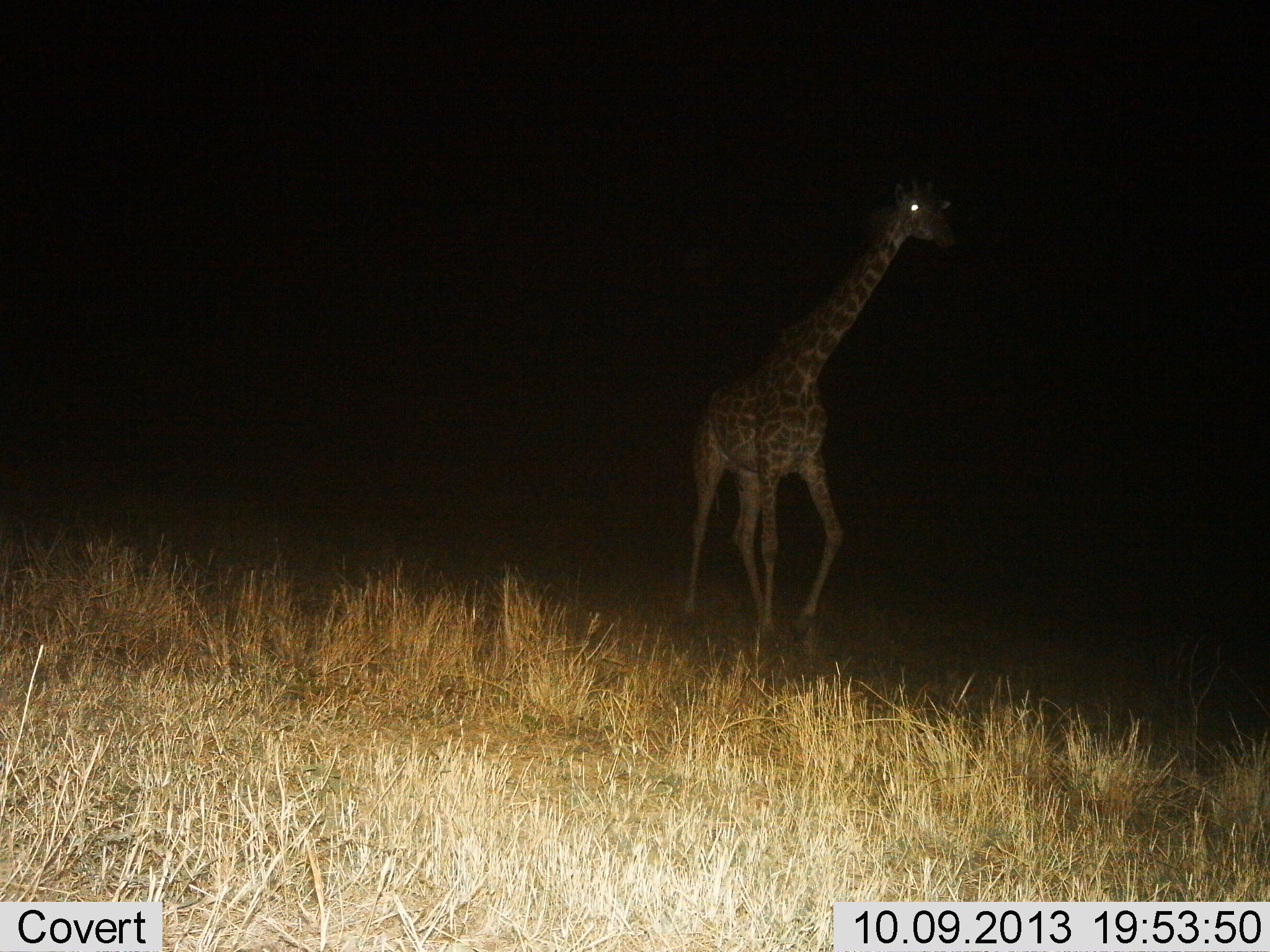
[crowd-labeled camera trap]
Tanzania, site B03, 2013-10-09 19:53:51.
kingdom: Animalia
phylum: Chordata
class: Mammalia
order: Artiodactyla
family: Giraffidae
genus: Giraffa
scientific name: Giraffa camelopardalis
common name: giraffe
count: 1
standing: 40%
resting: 0%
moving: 60%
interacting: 0%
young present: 0%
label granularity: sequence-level